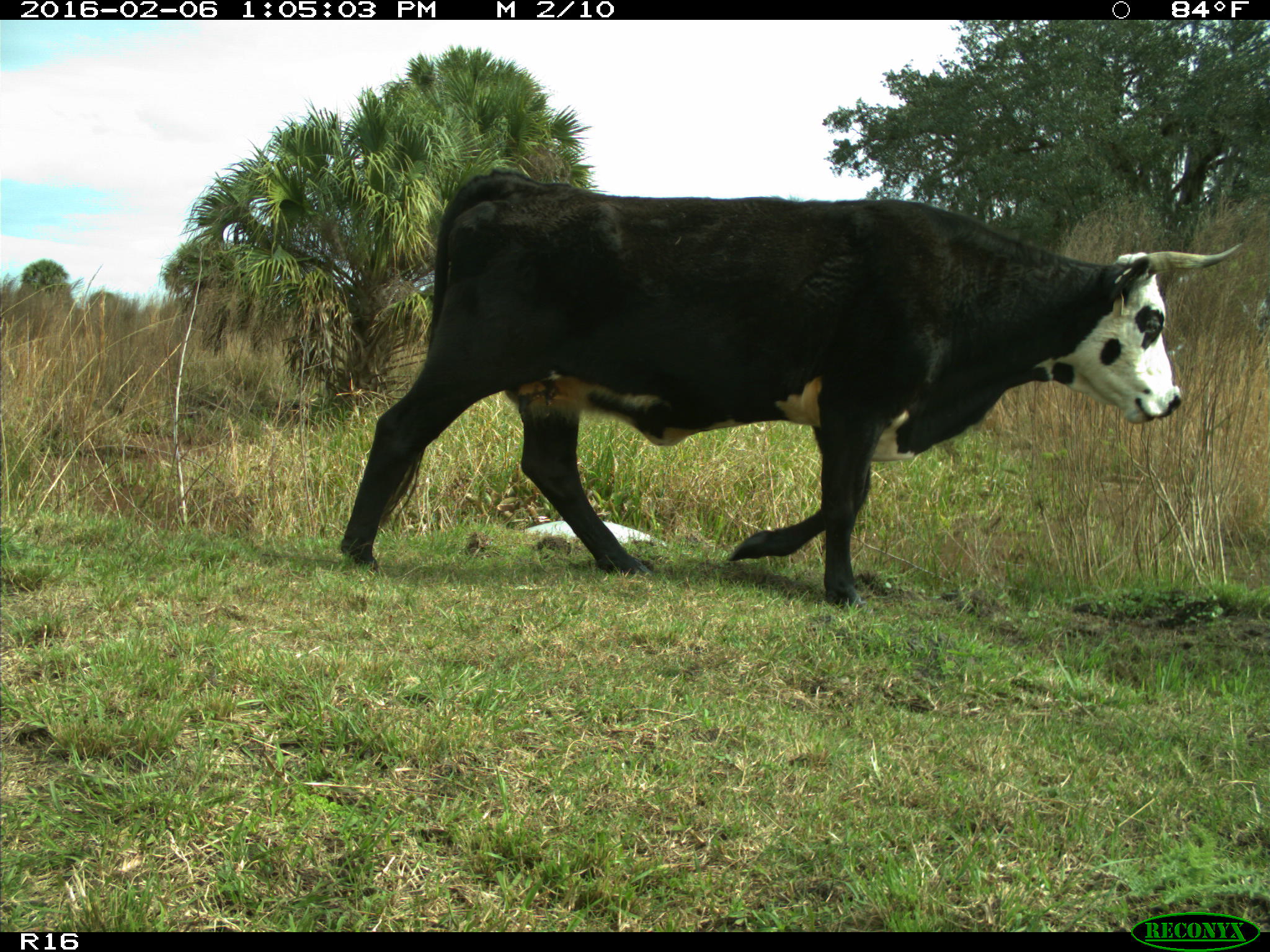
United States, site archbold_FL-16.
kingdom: Animalia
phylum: Chordata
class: Mammalia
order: Artiodactyla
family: Bovidae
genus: Bos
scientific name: Bos taurus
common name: domestic cow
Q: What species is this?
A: Bos taurus (domestic cow).